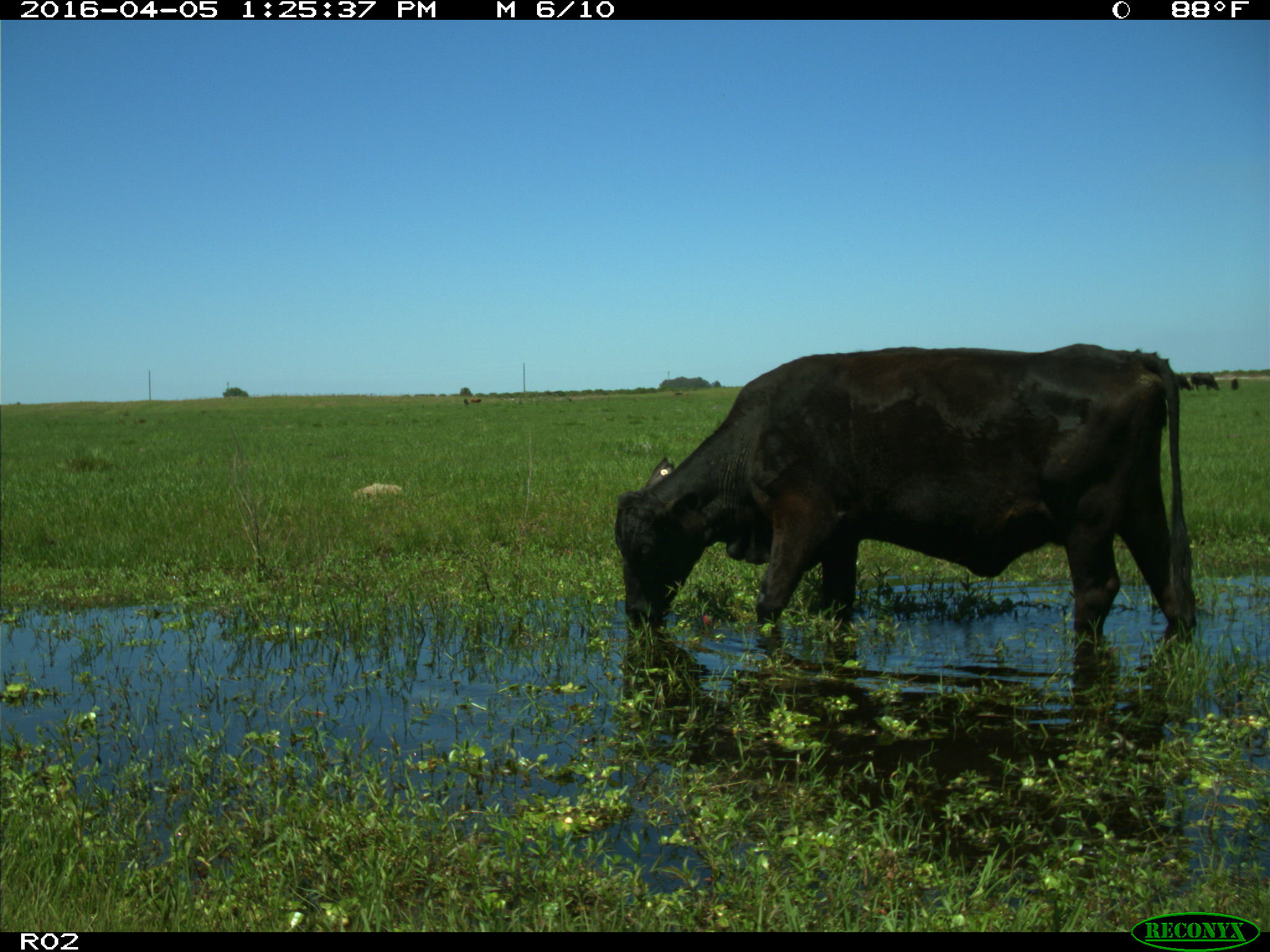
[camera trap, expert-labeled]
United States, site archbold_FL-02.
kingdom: Animalia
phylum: Chordata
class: Mammalia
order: Artiodactyla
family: Bovidae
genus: Bos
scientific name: Bos taurus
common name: domestic cow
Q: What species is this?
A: Bos taurus (domestic cow).